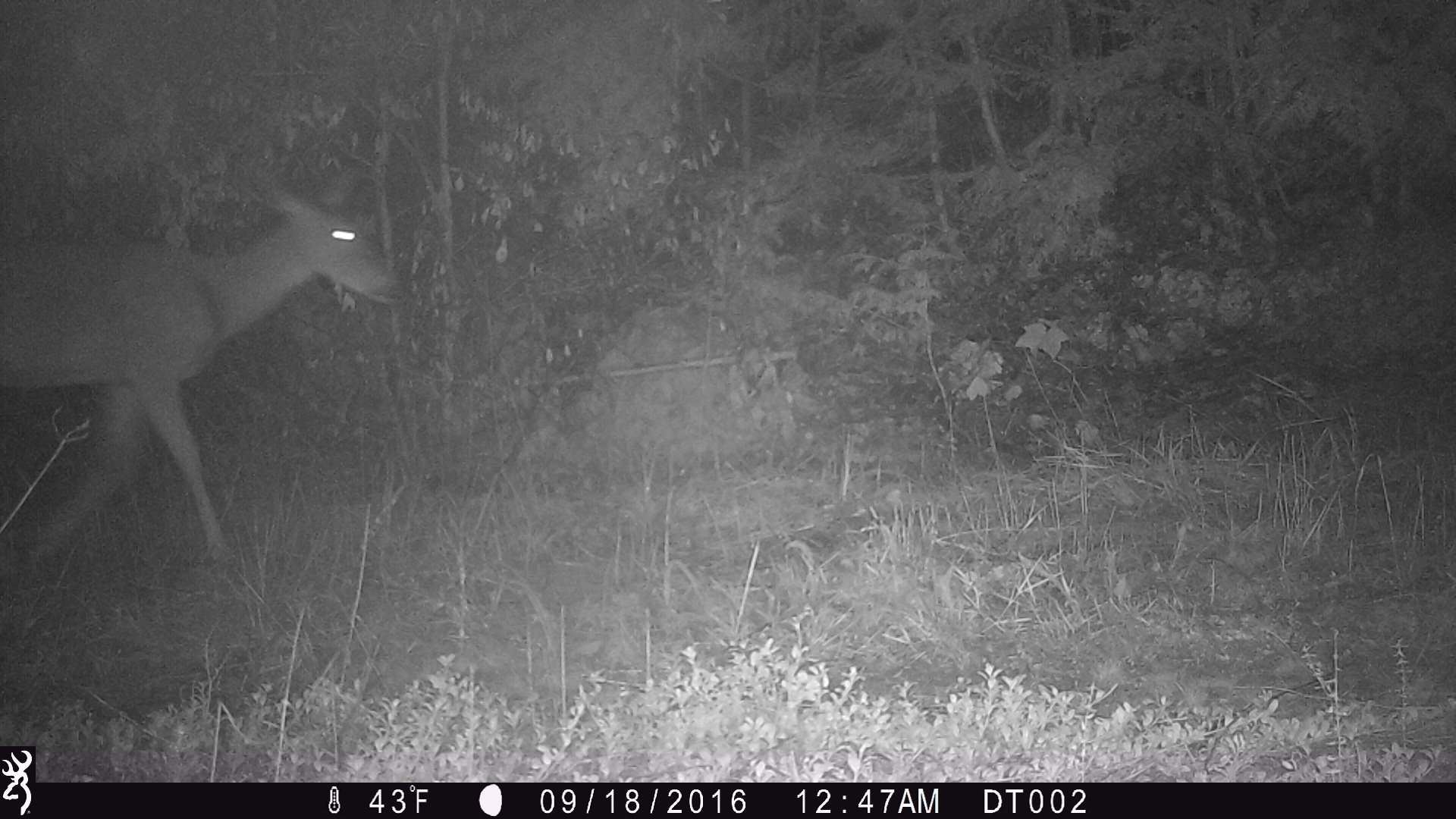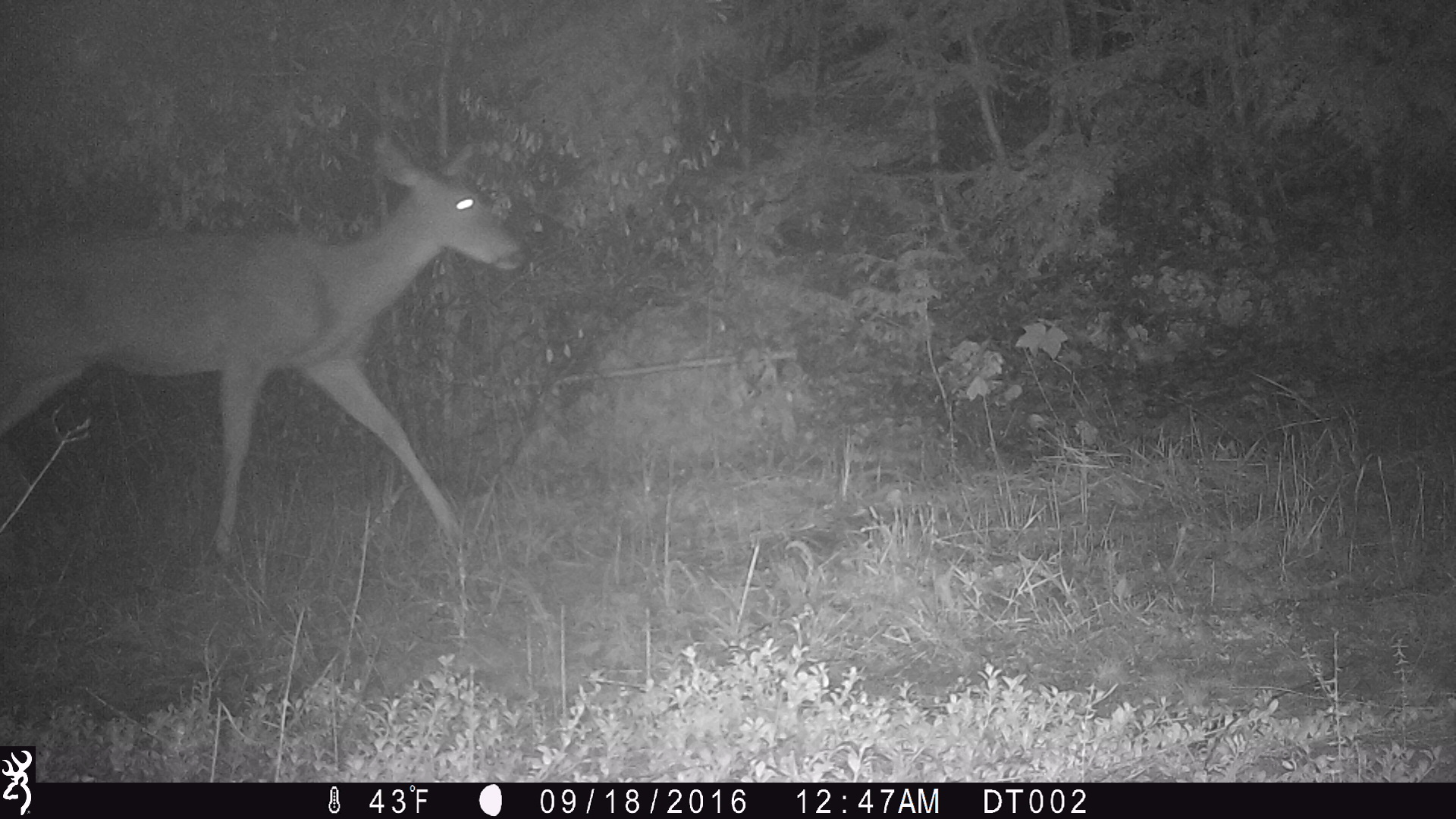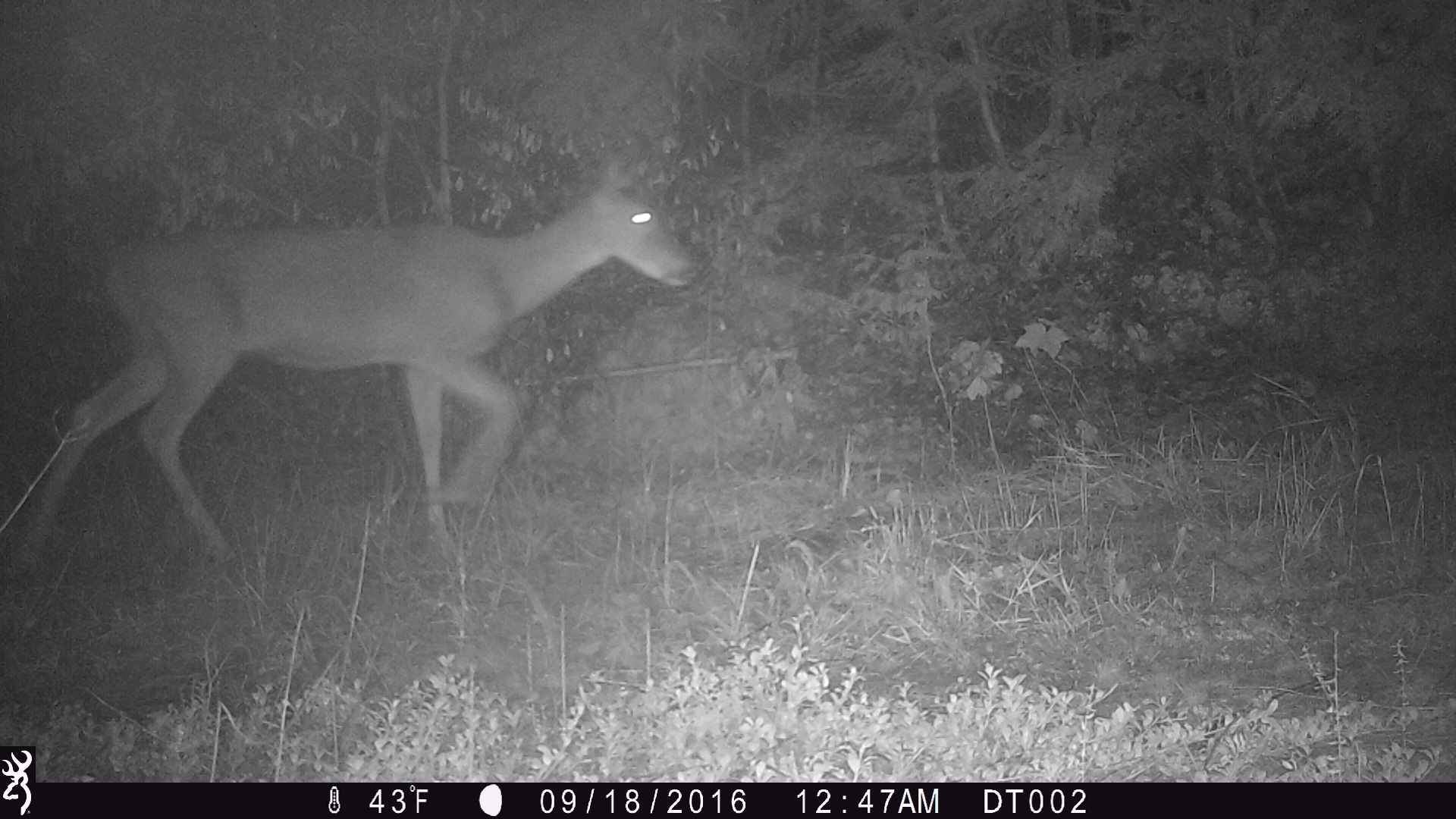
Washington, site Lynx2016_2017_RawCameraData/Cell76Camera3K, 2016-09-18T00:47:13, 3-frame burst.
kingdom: Animalia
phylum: Chordata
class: Mammalia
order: Artiodactyla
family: Cervidae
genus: Odocoileus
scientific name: Odocoileus virginianus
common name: white-tailed deer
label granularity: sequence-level